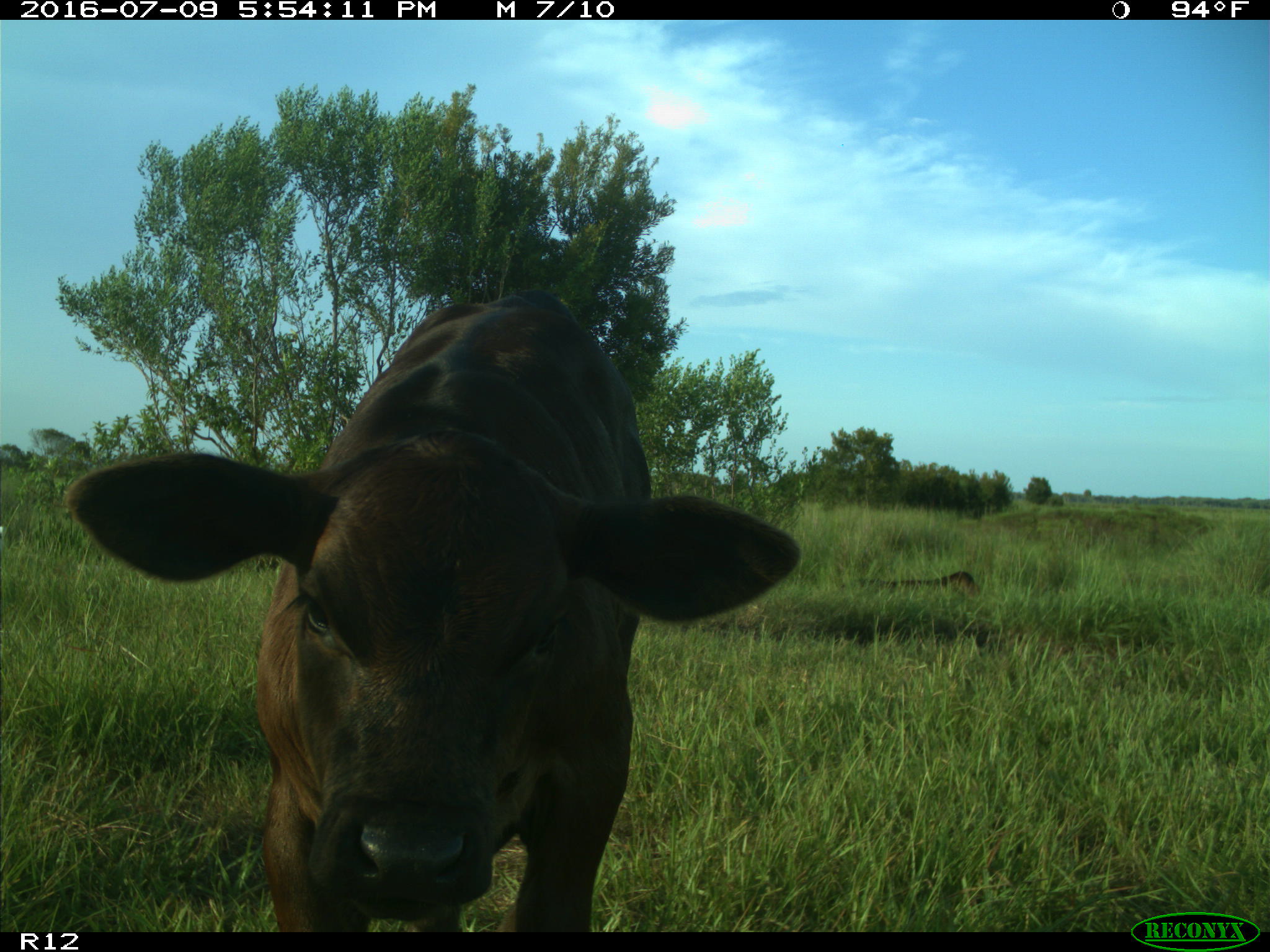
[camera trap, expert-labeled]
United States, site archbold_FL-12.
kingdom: Animalia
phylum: Chordata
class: Mammalia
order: Artiodactyla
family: Bovidae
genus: Bos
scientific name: Bos taurus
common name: domestic cow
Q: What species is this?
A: Bos taurus (domestic cow).